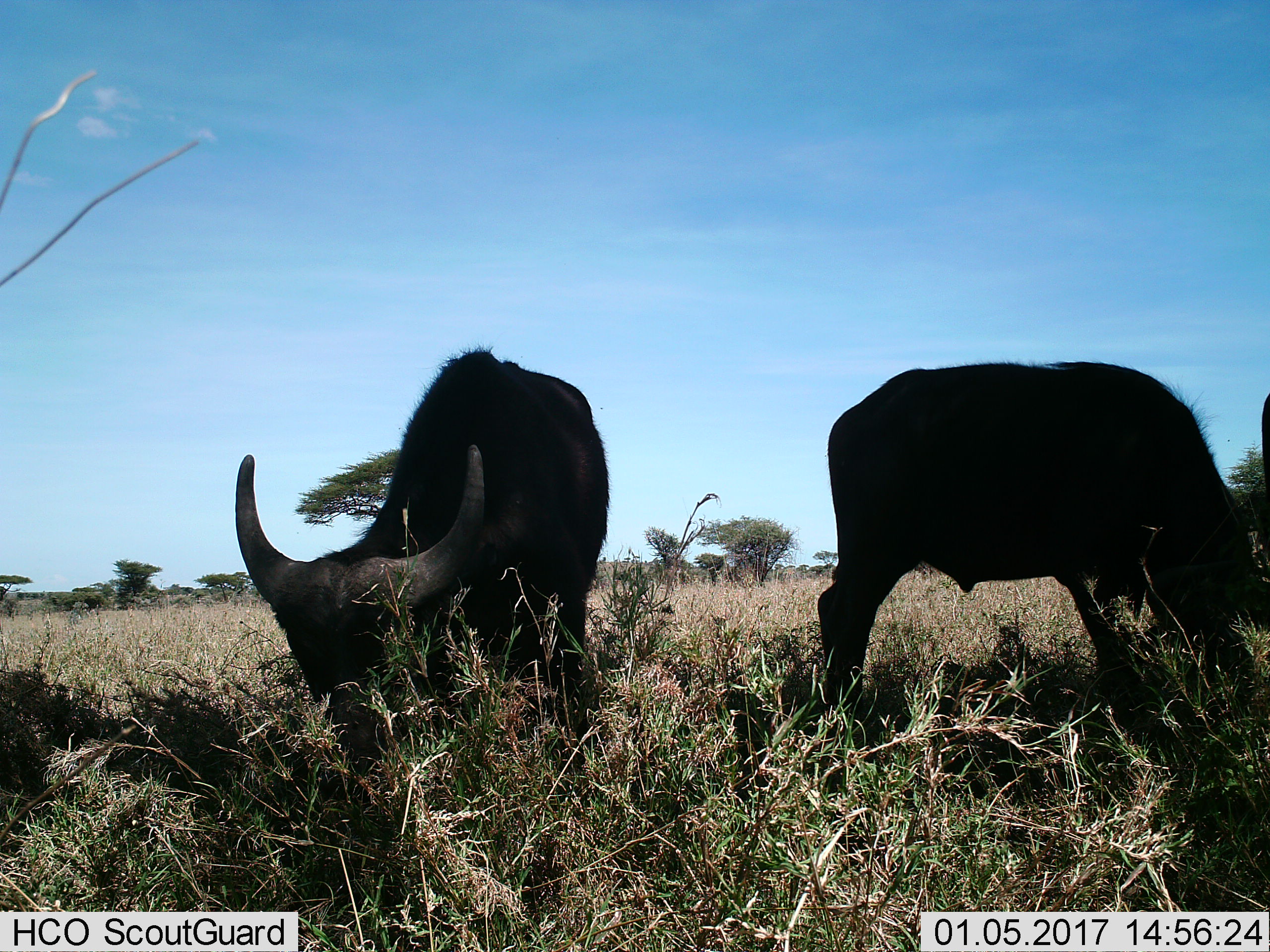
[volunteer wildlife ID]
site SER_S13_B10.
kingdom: Animalia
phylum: Chordata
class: Mammalia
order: Artiodactyla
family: Bovidae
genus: Syncerus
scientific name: Syncerus caffer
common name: african buffalo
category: buffalo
Buffalo (african buffalo) (Syncerus caffer), count 2. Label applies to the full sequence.